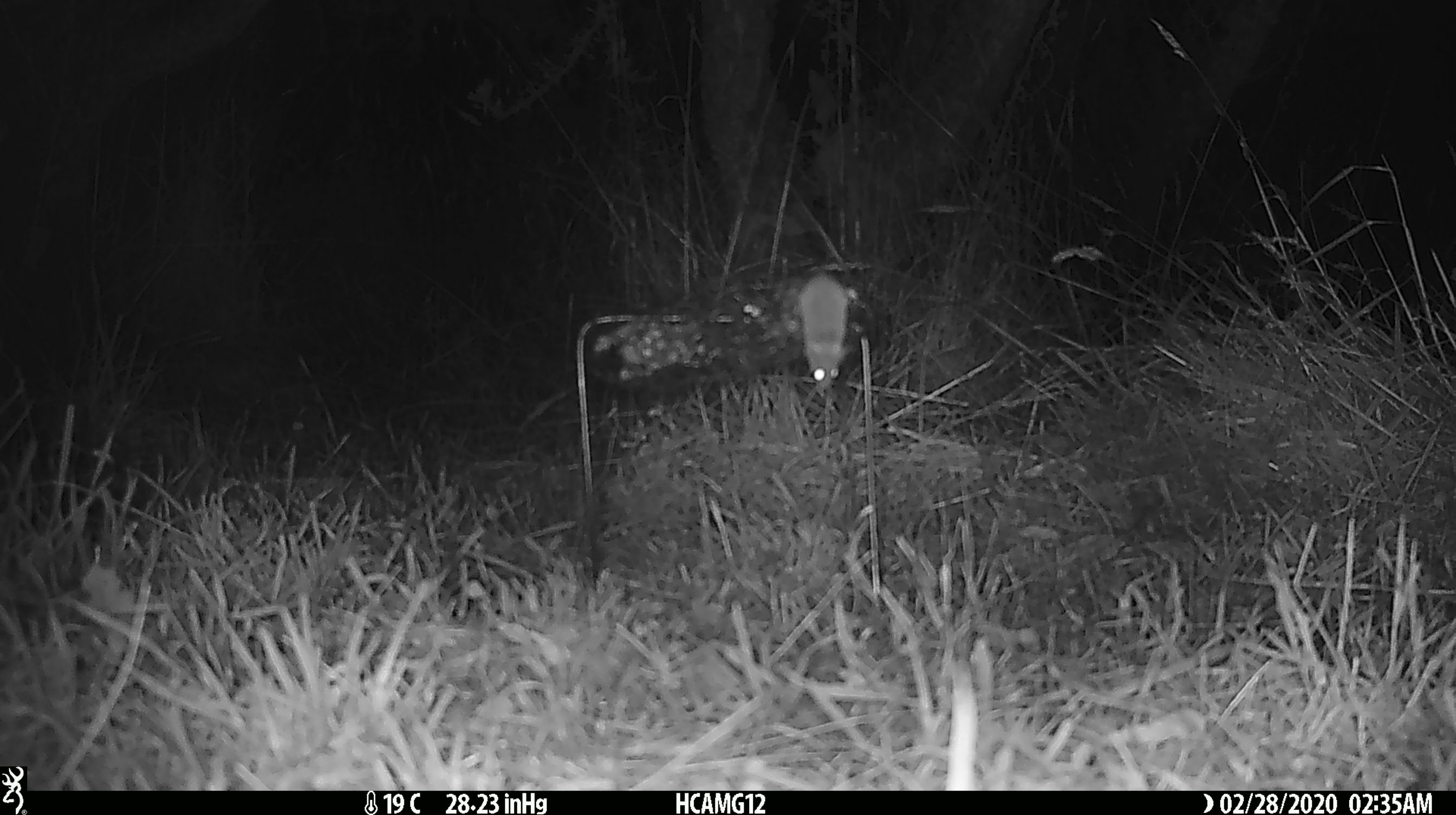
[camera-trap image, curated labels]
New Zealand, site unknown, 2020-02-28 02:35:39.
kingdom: Animalia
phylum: Chordata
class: Mammalia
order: Rodentia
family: Muridae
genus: Mus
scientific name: Mus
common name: mouse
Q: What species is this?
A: Mouse (Mus).